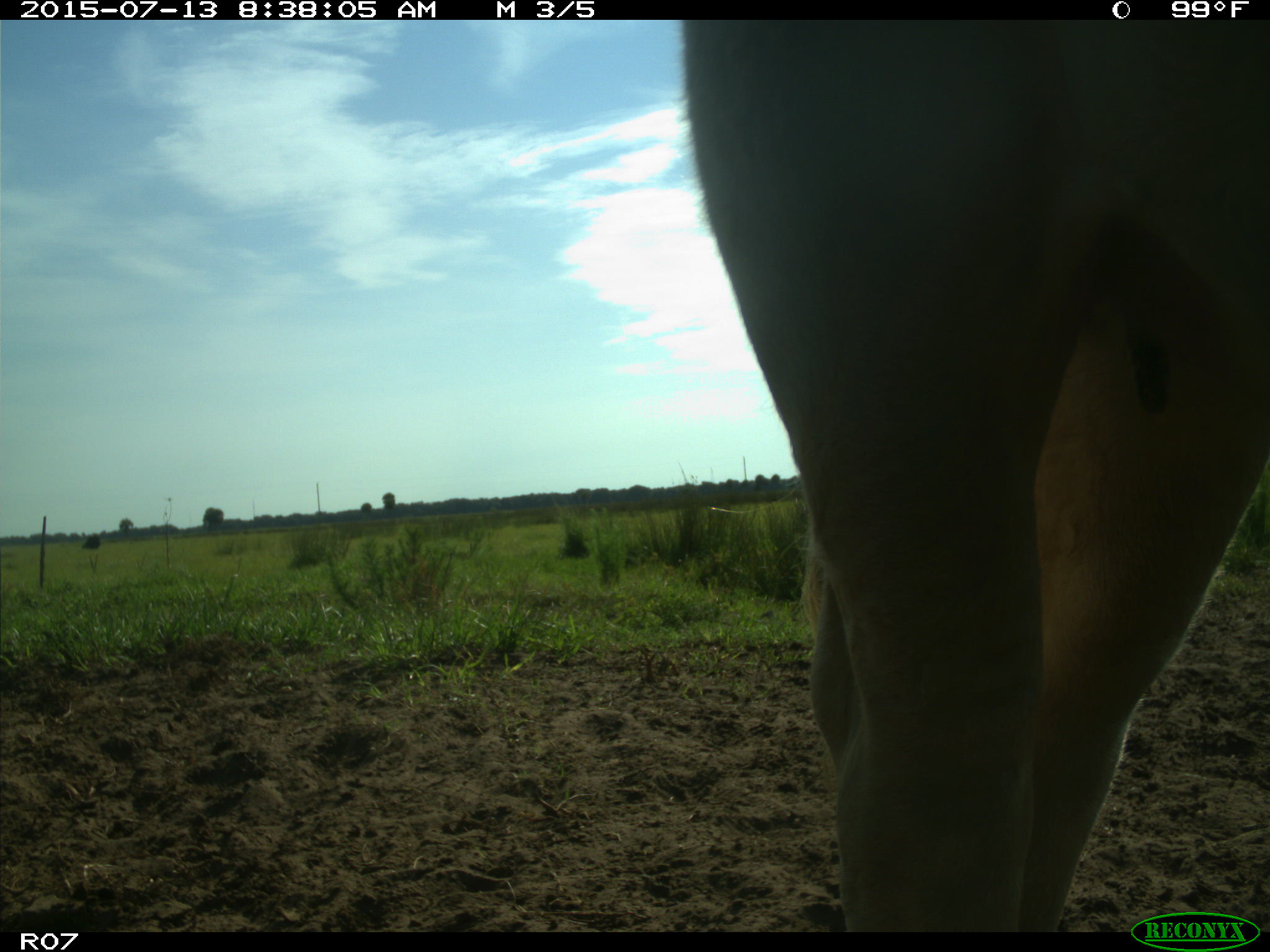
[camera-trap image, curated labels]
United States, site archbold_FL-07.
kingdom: Animalia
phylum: Chordata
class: Mammalia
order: Artiodactyla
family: Bovidae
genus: Bos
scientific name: Bos taurus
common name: domestic cow